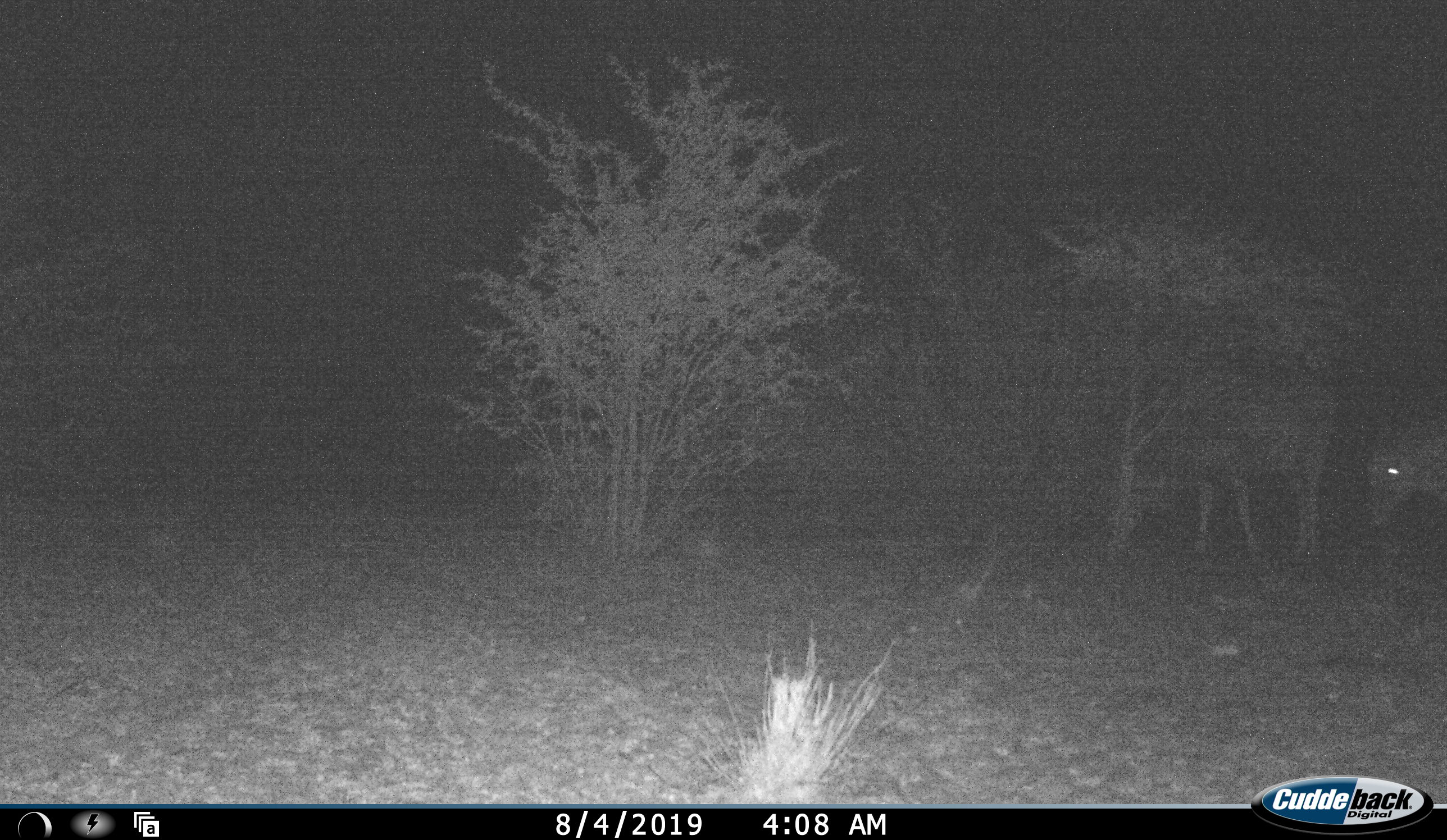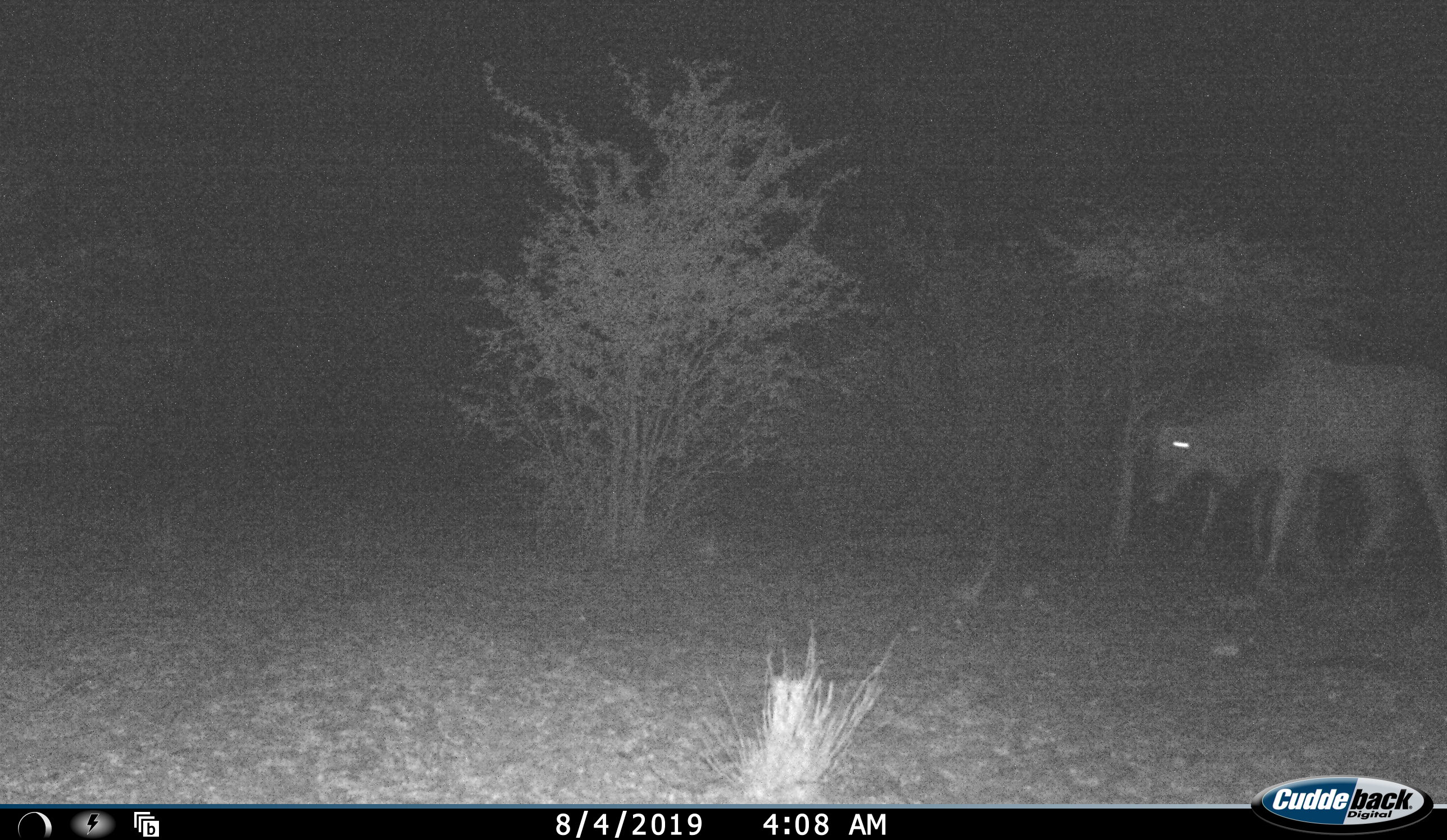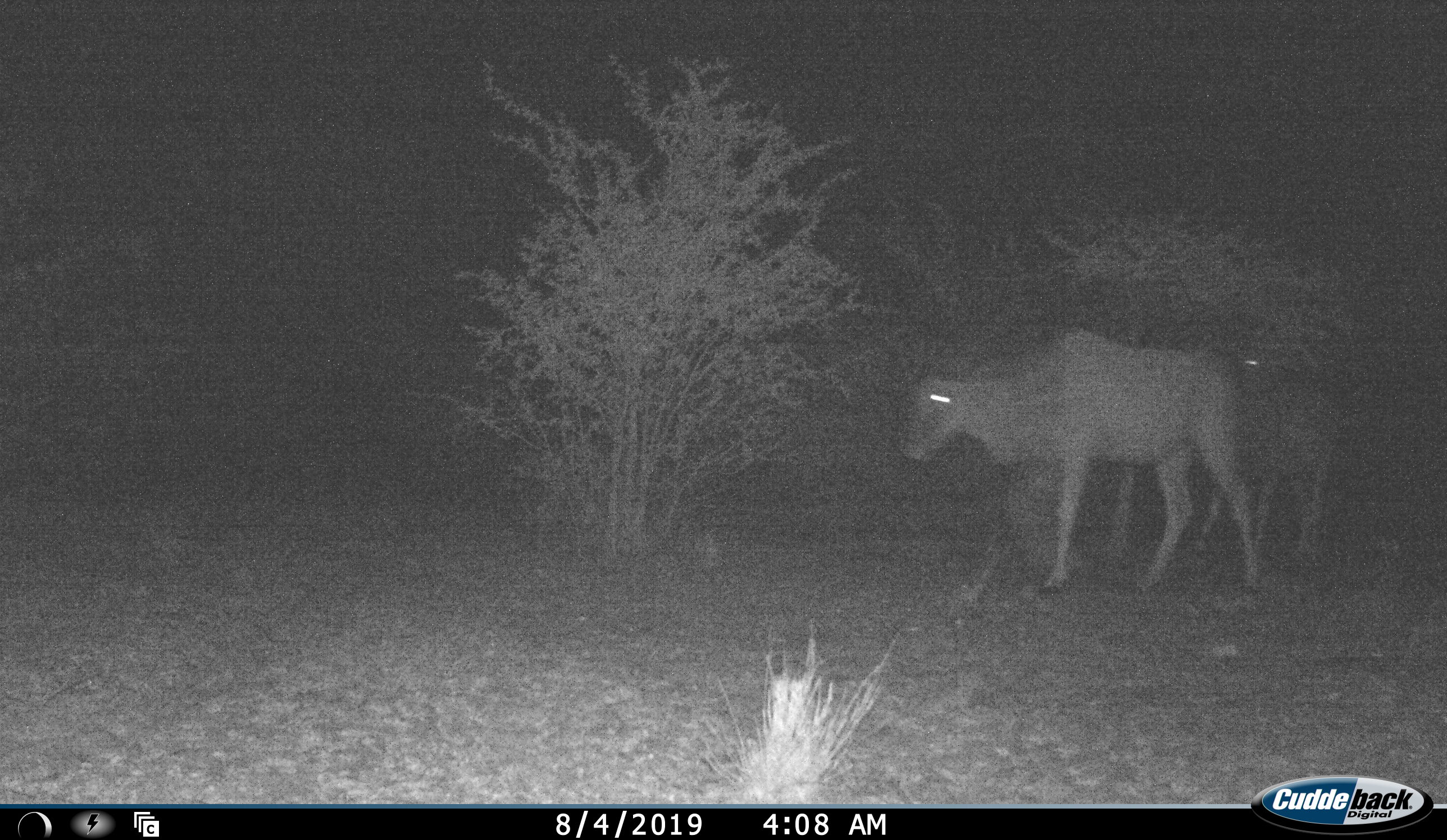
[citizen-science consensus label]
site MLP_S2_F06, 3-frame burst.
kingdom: Animalia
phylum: Chordata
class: Mammalia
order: Artiodactyla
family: Bovidae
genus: Tragelaphus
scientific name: Tragelaphus oryx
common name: eland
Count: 2.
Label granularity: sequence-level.